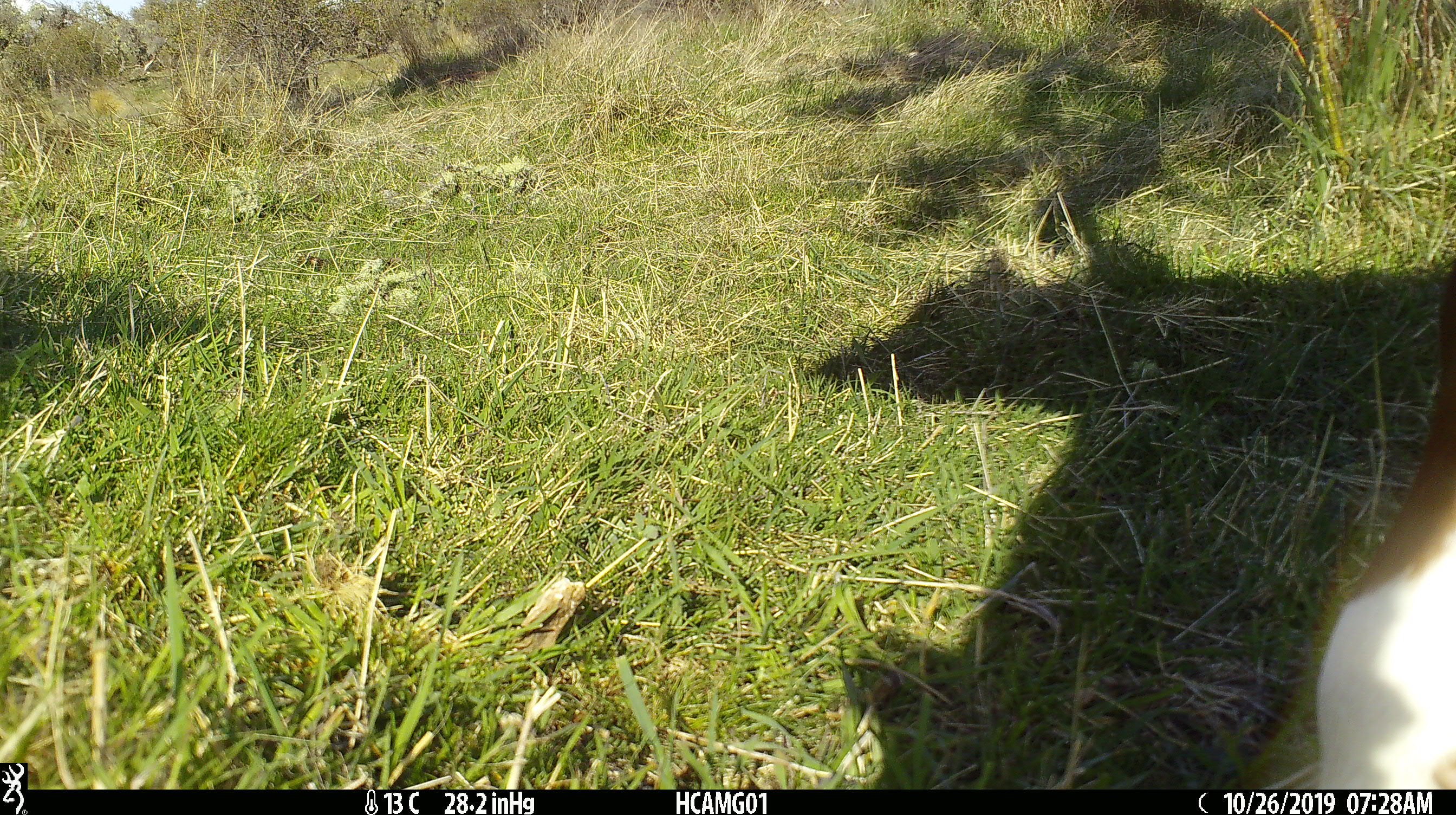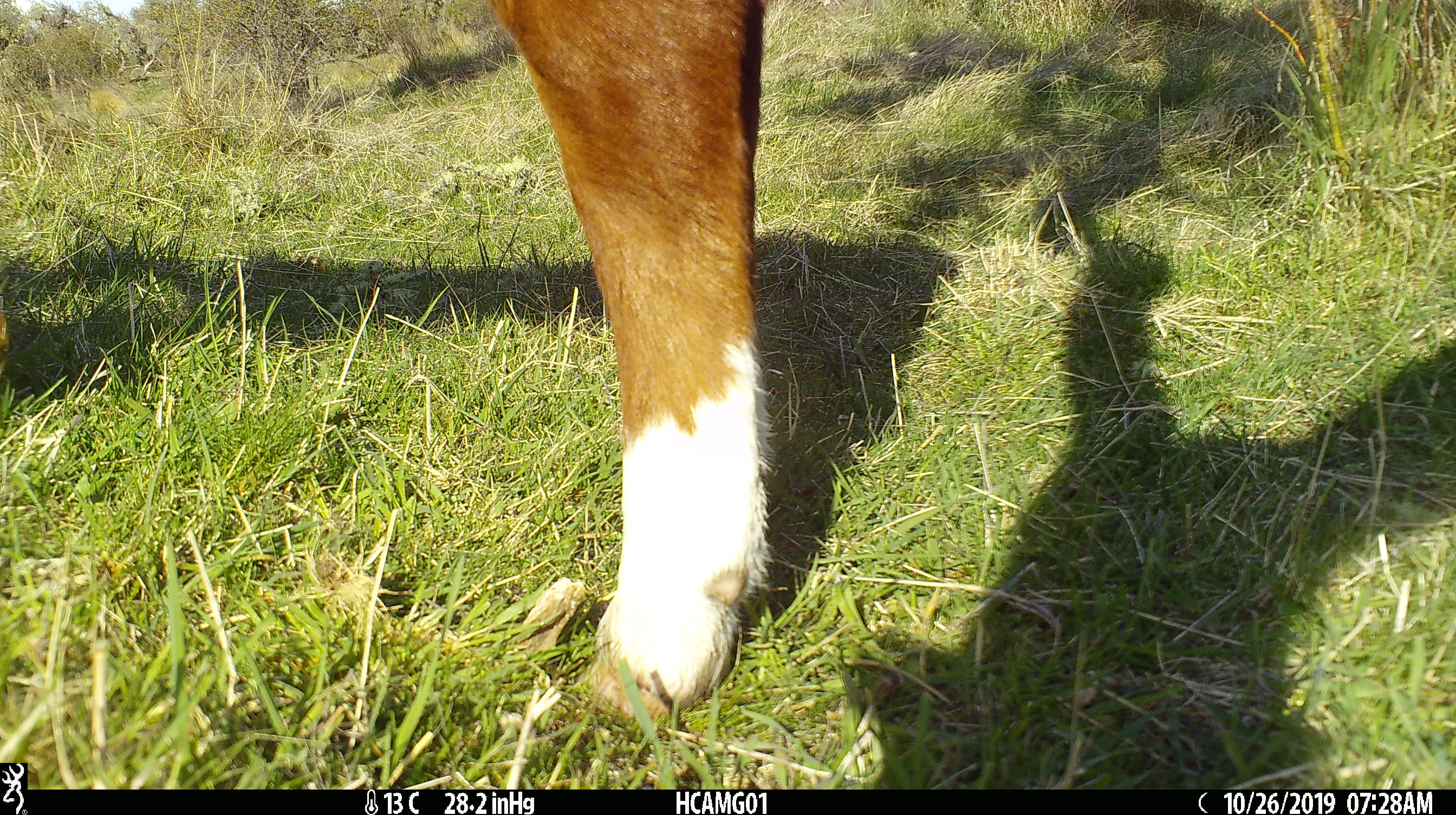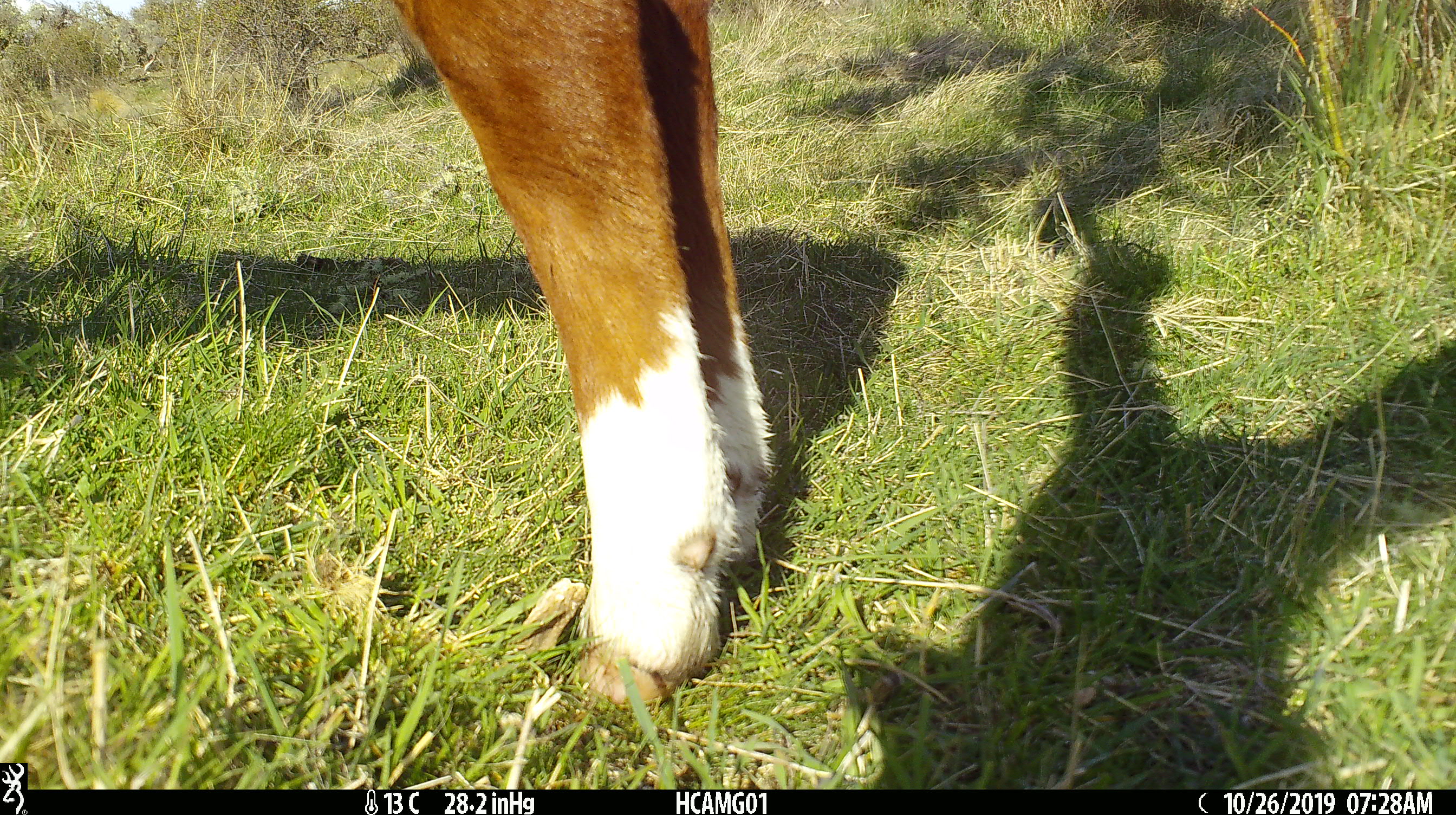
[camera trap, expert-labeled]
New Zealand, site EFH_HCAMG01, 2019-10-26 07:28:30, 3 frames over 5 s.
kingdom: Animalia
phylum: Chordata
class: Mammalia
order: Artiodactyla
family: Bovidae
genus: Bos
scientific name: Bos taurus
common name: domestic cow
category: cow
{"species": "cow (domestic cow) (Bos taurus)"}